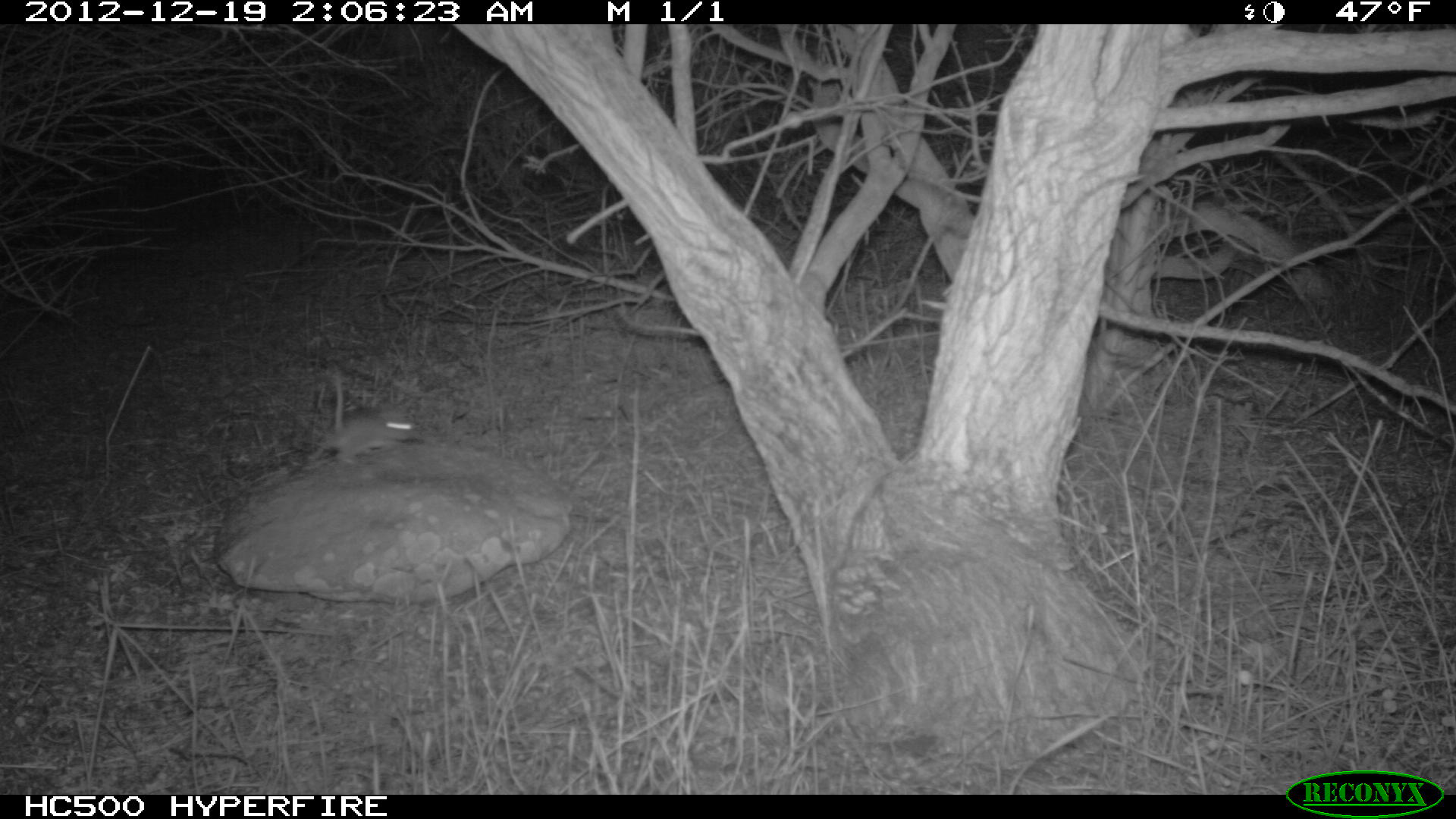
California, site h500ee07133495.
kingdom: Animalia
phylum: Chordata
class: Mammalia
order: Rodentia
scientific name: Rodentia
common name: rodent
Rodent (Rodentia).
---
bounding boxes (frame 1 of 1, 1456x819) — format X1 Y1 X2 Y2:
rodent: 305 371 425 465